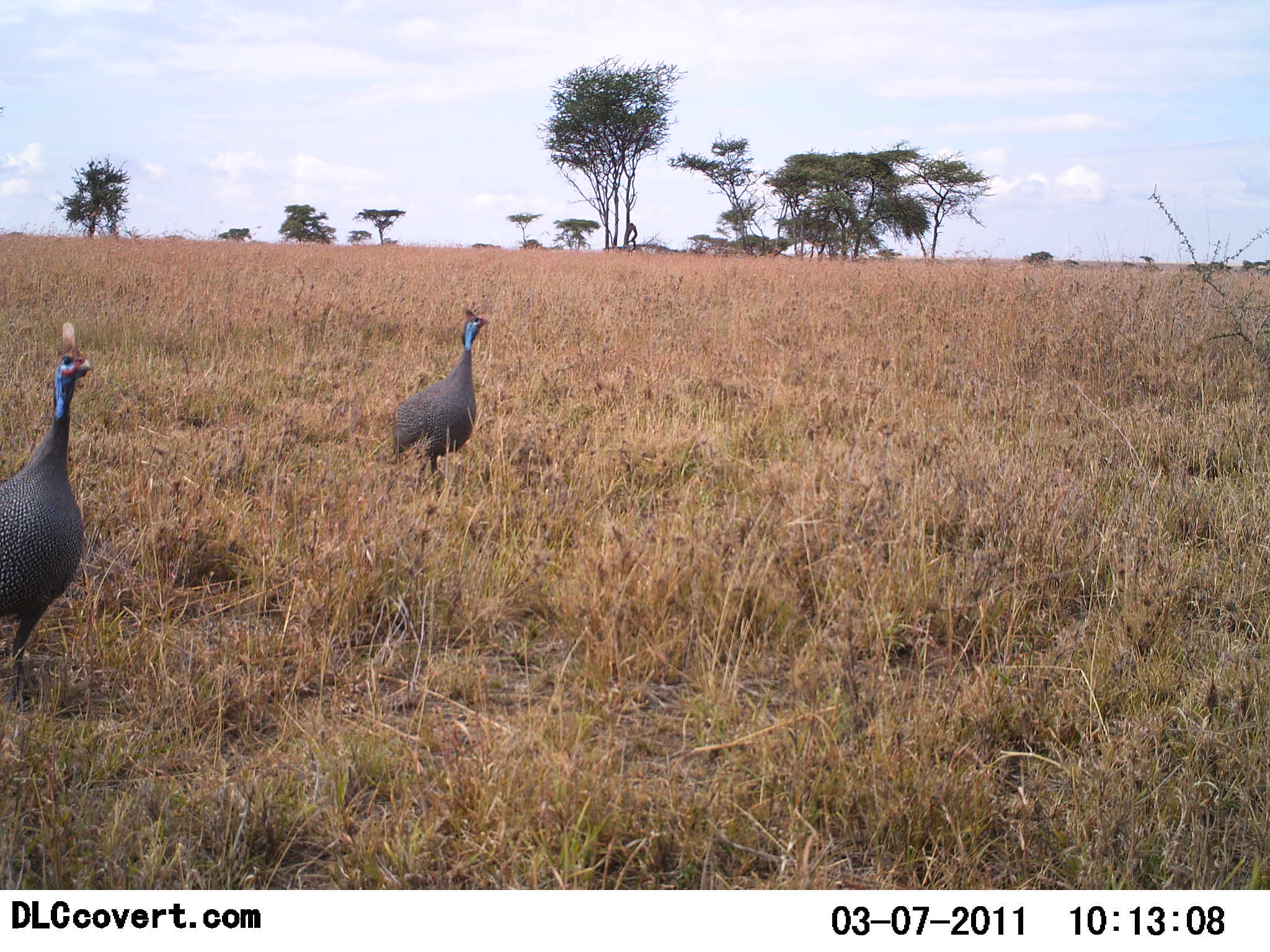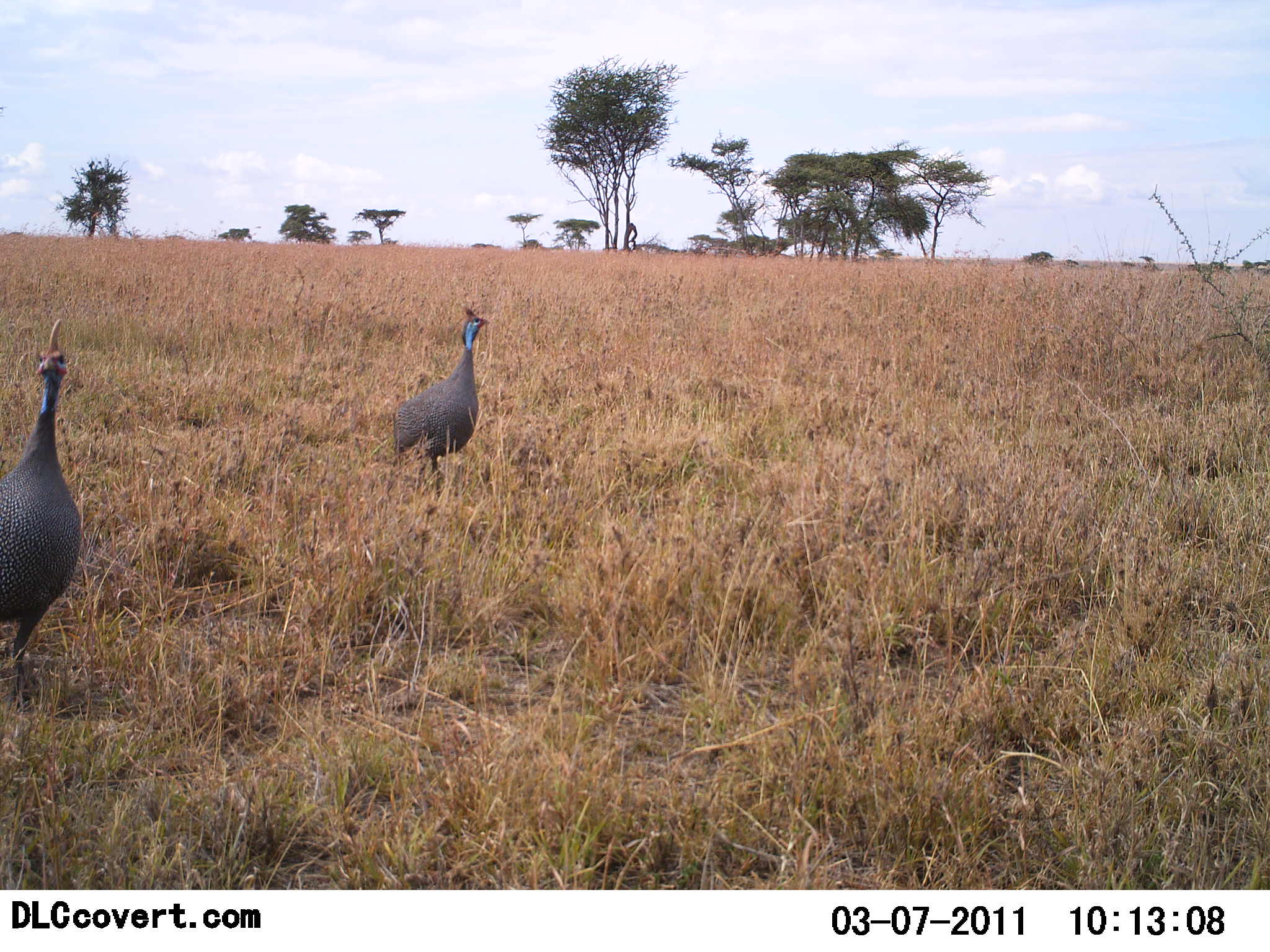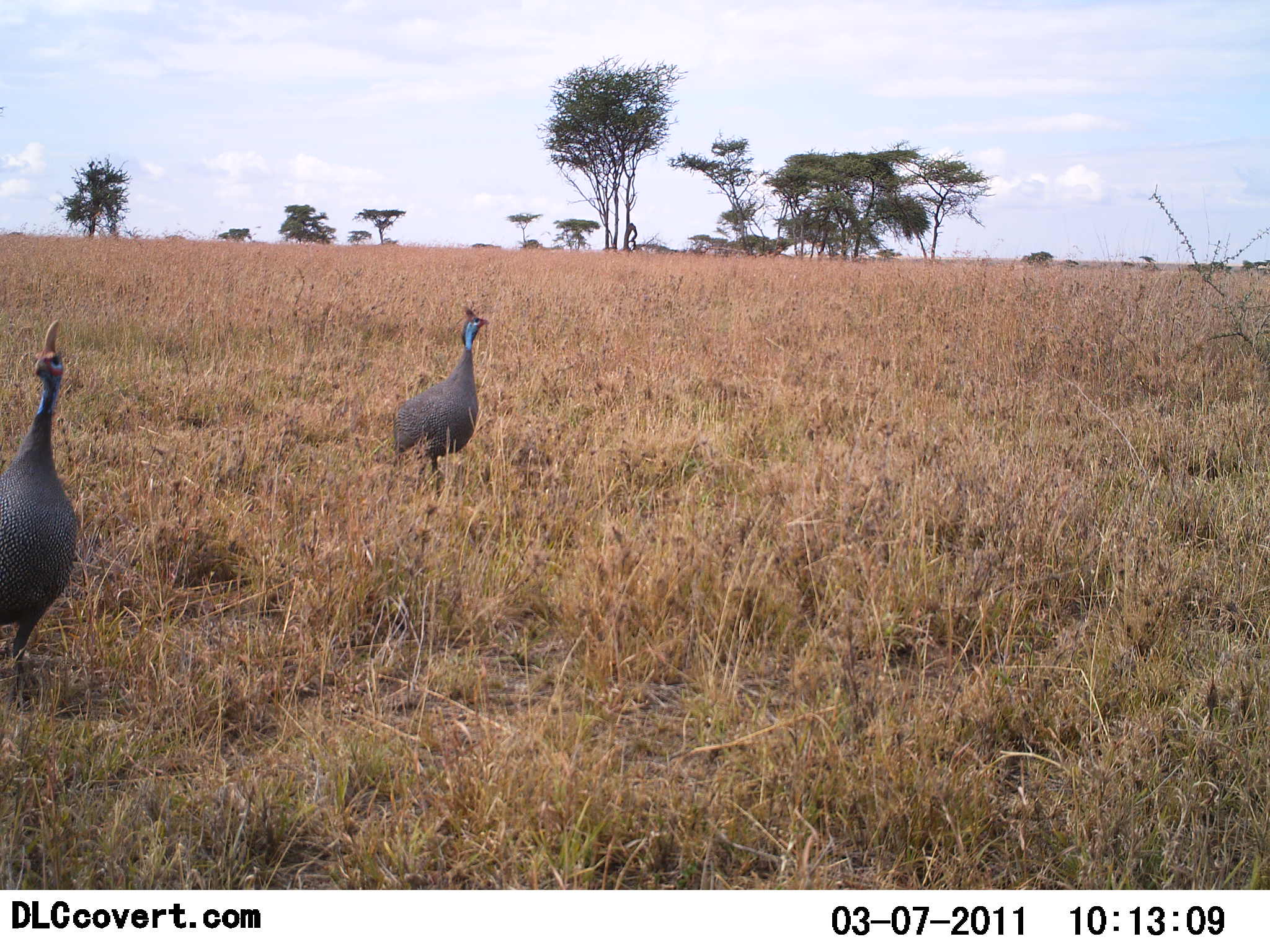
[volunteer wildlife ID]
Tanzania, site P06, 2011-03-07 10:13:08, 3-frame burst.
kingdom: Animalia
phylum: Chordata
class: Aves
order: Galliformes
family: Numididae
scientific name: Numididae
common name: guinea fowl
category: guineafowl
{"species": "guineafowl (guinea fowl) (Numididae)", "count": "2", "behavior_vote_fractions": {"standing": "90%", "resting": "0%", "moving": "20%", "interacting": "10%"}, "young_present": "0%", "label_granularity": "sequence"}